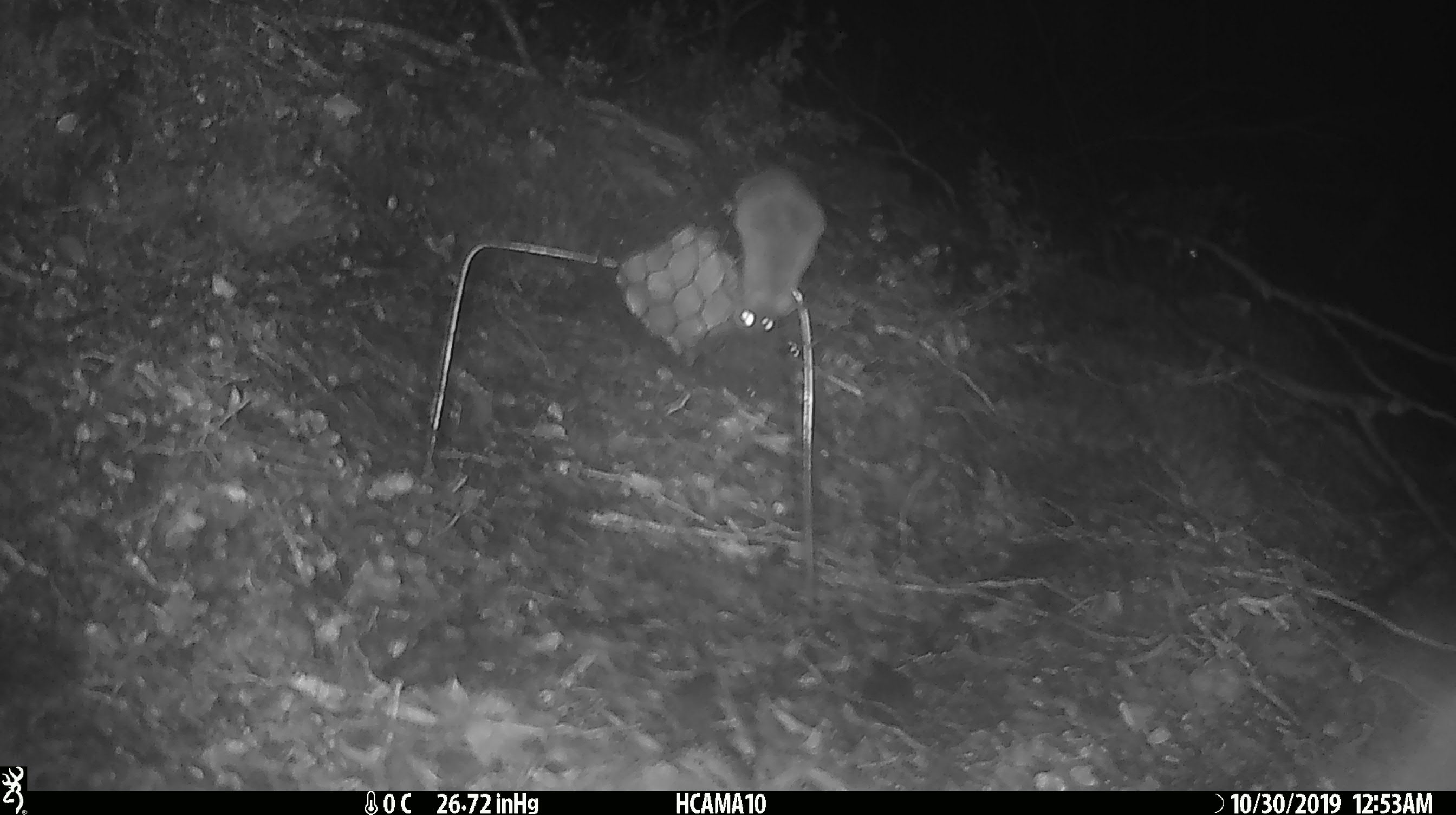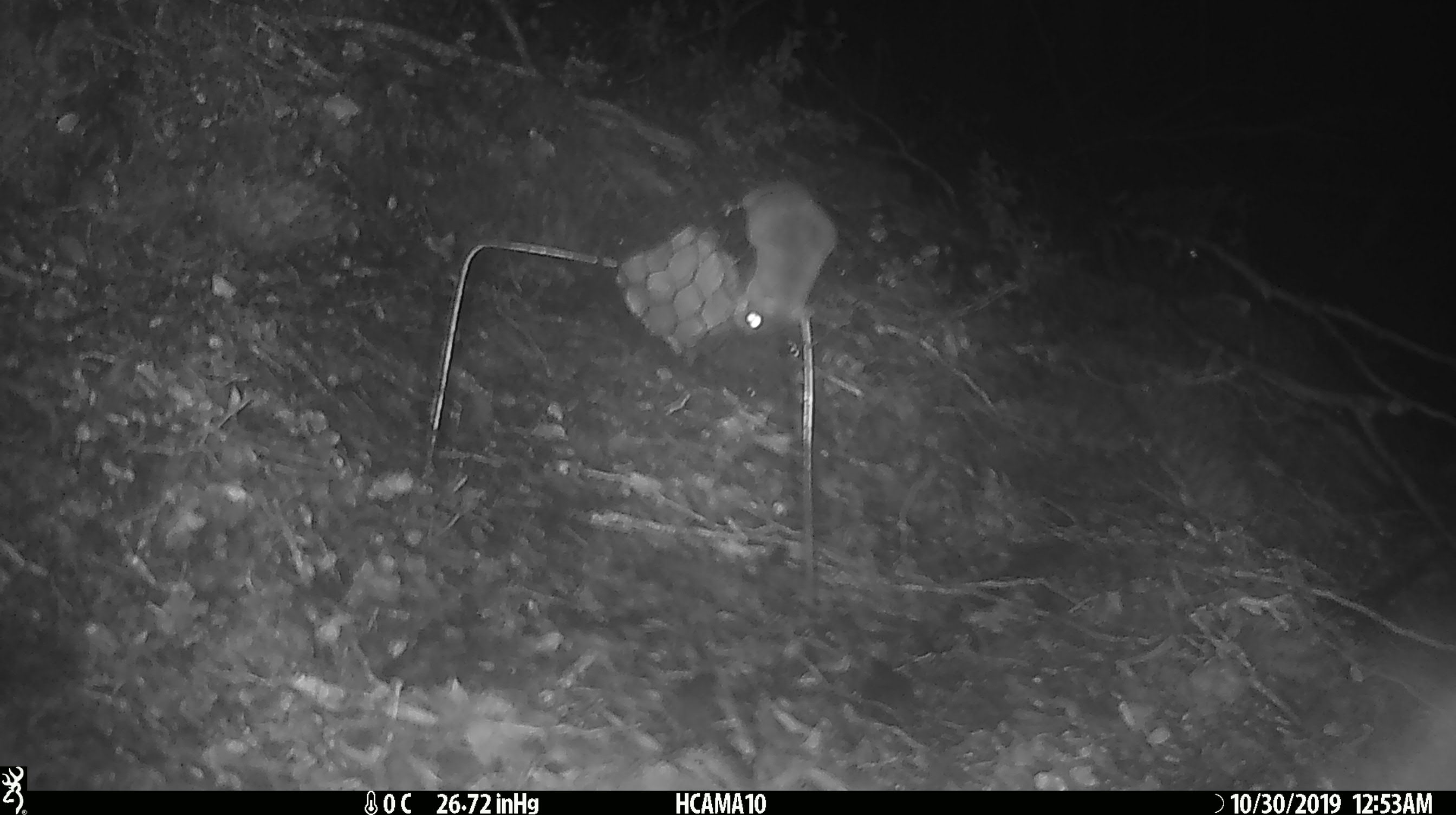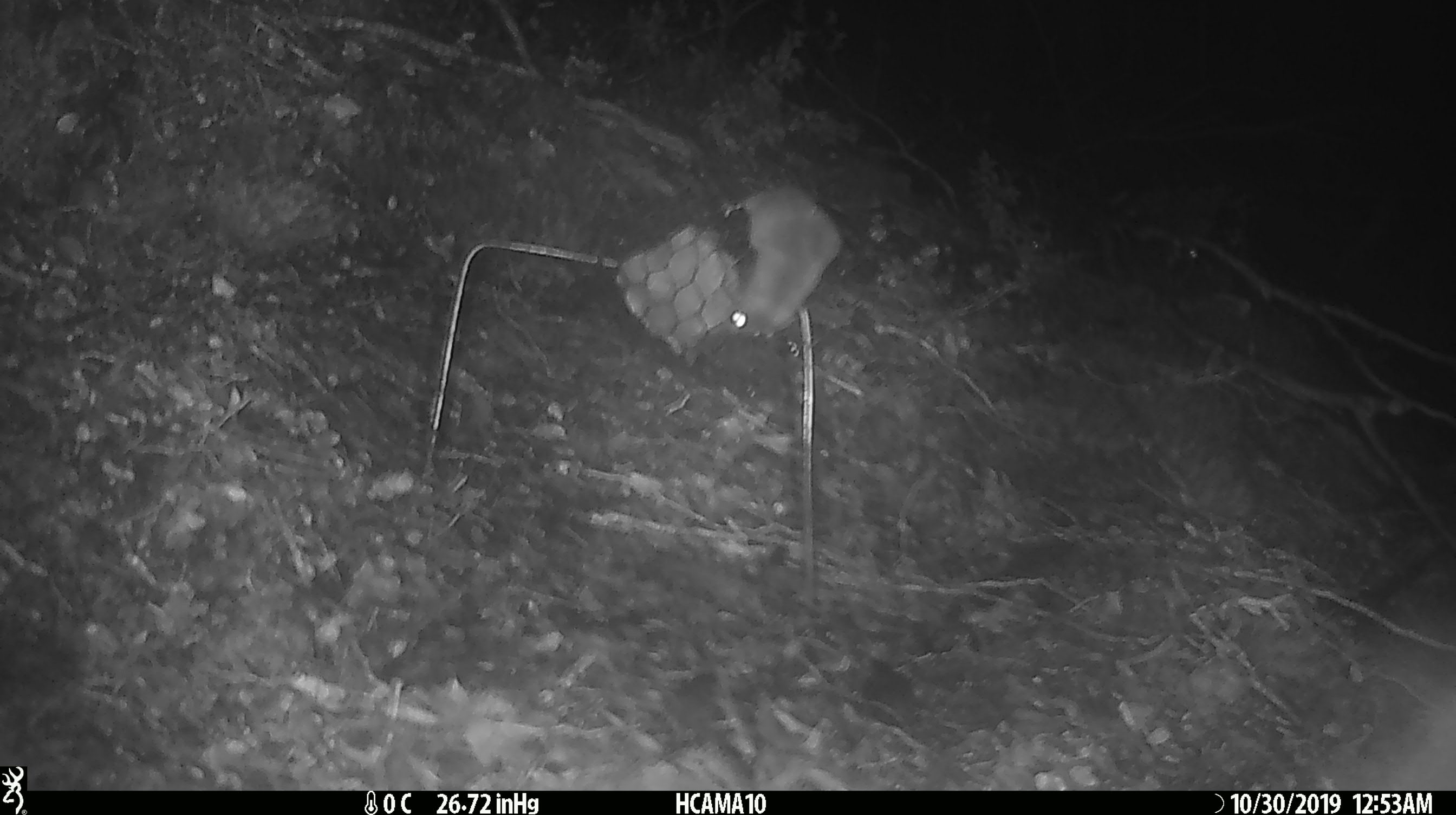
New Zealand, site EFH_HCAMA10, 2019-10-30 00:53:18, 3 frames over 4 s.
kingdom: Animalia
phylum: Chordata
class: Mammalia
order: Rodentia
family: Muridae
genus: Mus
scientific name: Mus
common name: mouse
Mouse (Mus).